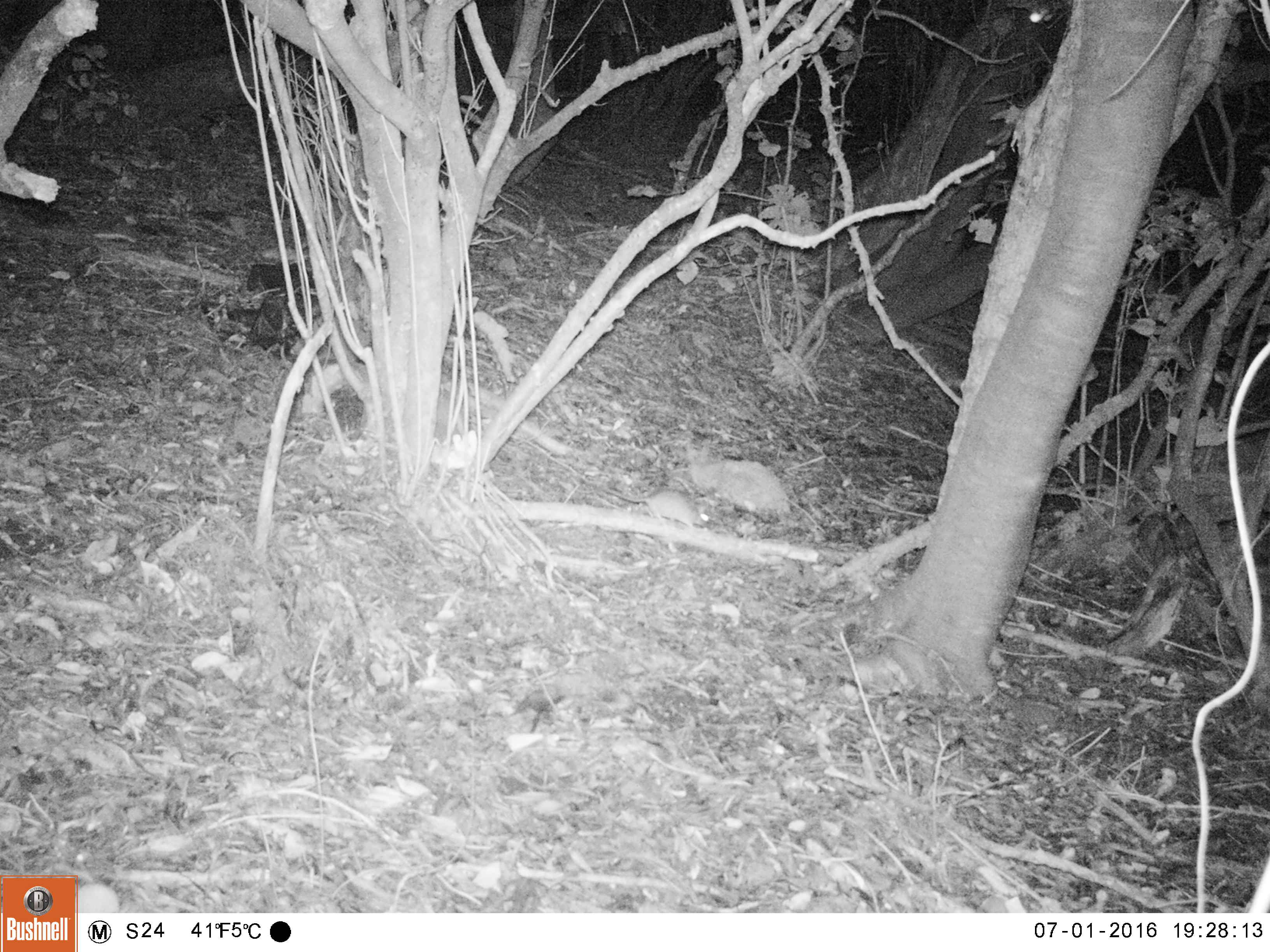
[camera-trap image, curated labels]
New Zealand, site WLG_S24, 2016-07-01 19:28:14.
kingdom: Animalia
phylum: Chordata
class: Mammalia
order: Rodentia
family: Muridae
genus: Rattus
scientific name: Rattus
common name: rat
Rat (Rattus).